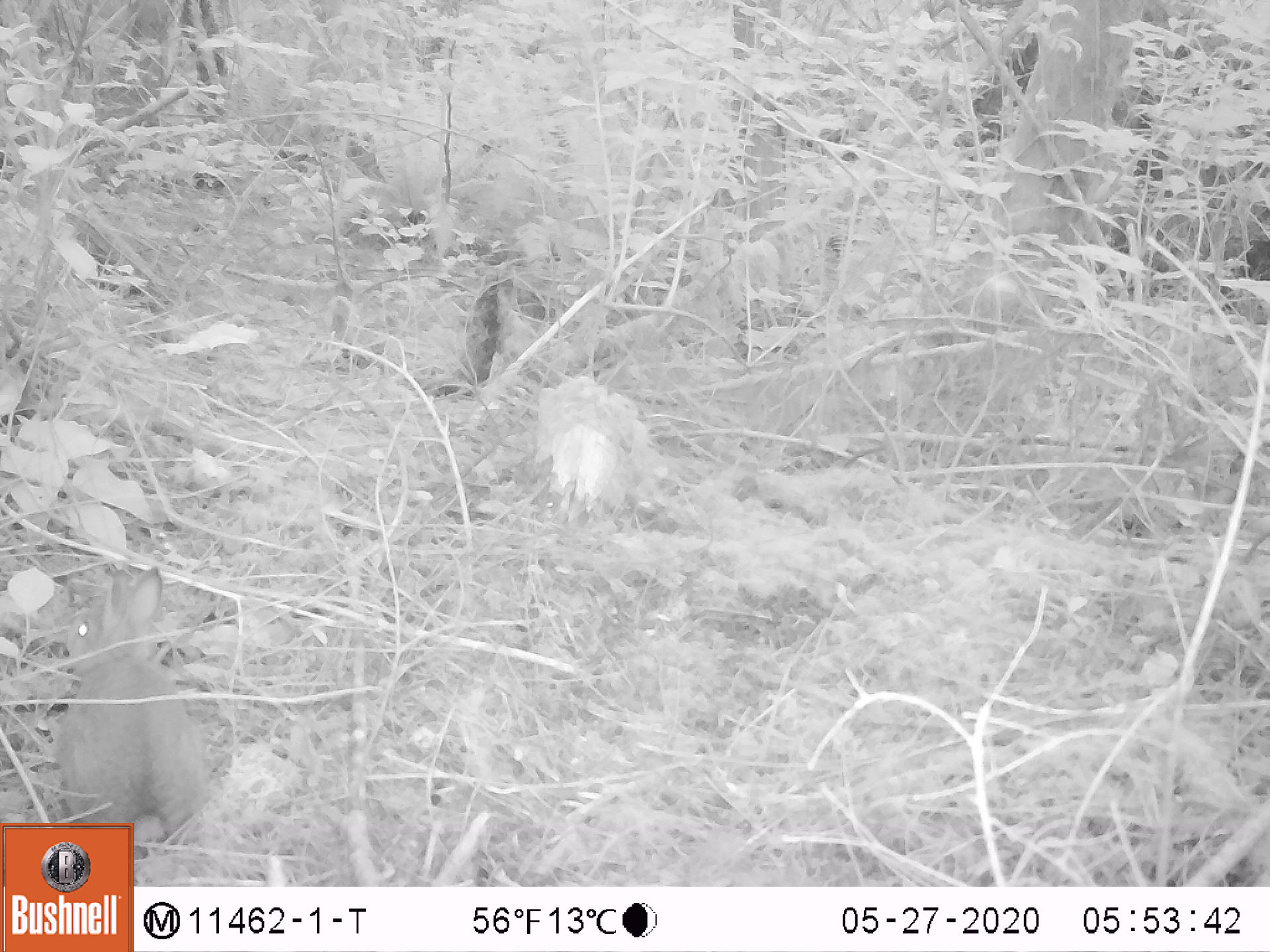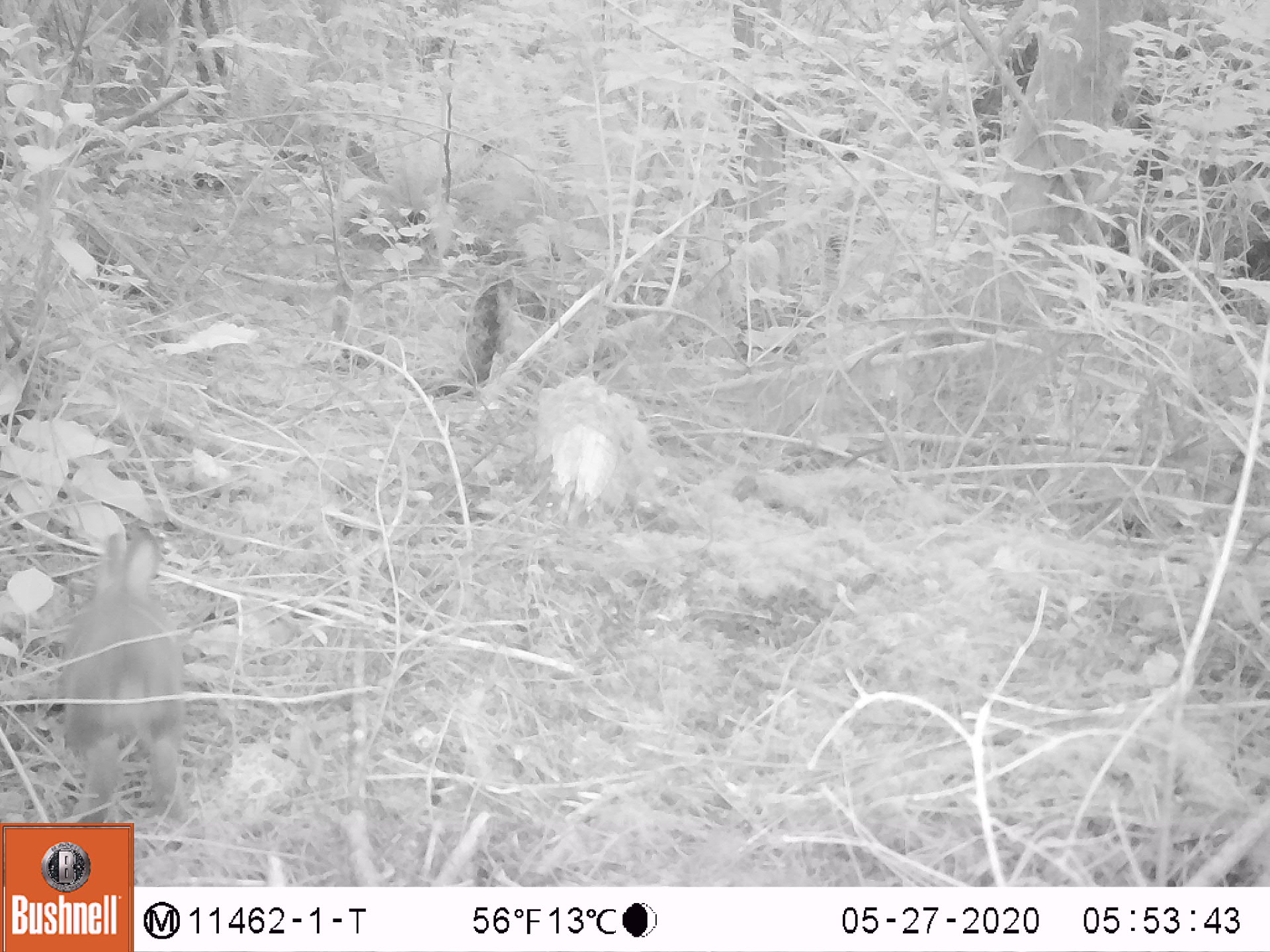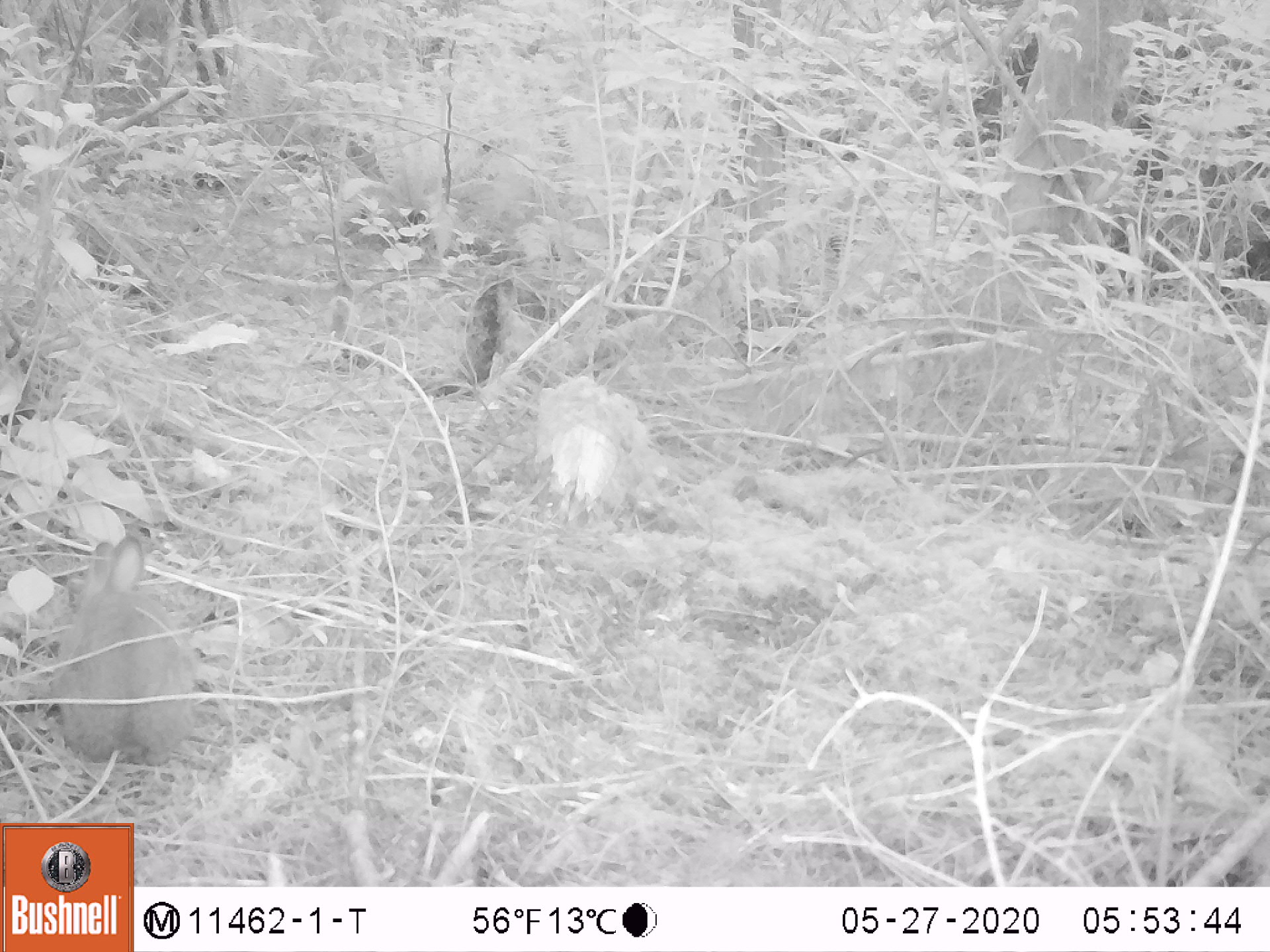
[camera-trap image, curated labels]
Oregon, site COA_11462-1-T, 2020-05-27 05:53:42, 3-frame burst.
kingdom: Animalia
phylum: Chordata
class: Mammalia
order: Lagomorpha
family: Leporidae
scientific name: Leporidae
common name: hares and rabbits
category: leporidae family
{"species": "leporidae family (hares and rabbits) (Leporidae)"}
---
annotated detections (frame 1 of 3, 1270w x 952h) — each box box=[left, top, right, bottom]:
leporidae family: box=[44, 565, 214, 818]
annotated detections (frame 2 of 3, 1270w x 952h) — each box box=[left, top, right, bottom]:
leporidae family: box=[48, 528, 198, 811]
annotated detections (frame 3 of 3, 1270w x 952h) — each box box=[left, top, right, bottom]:
leporidae family: box=[40, 528, 205, 771]